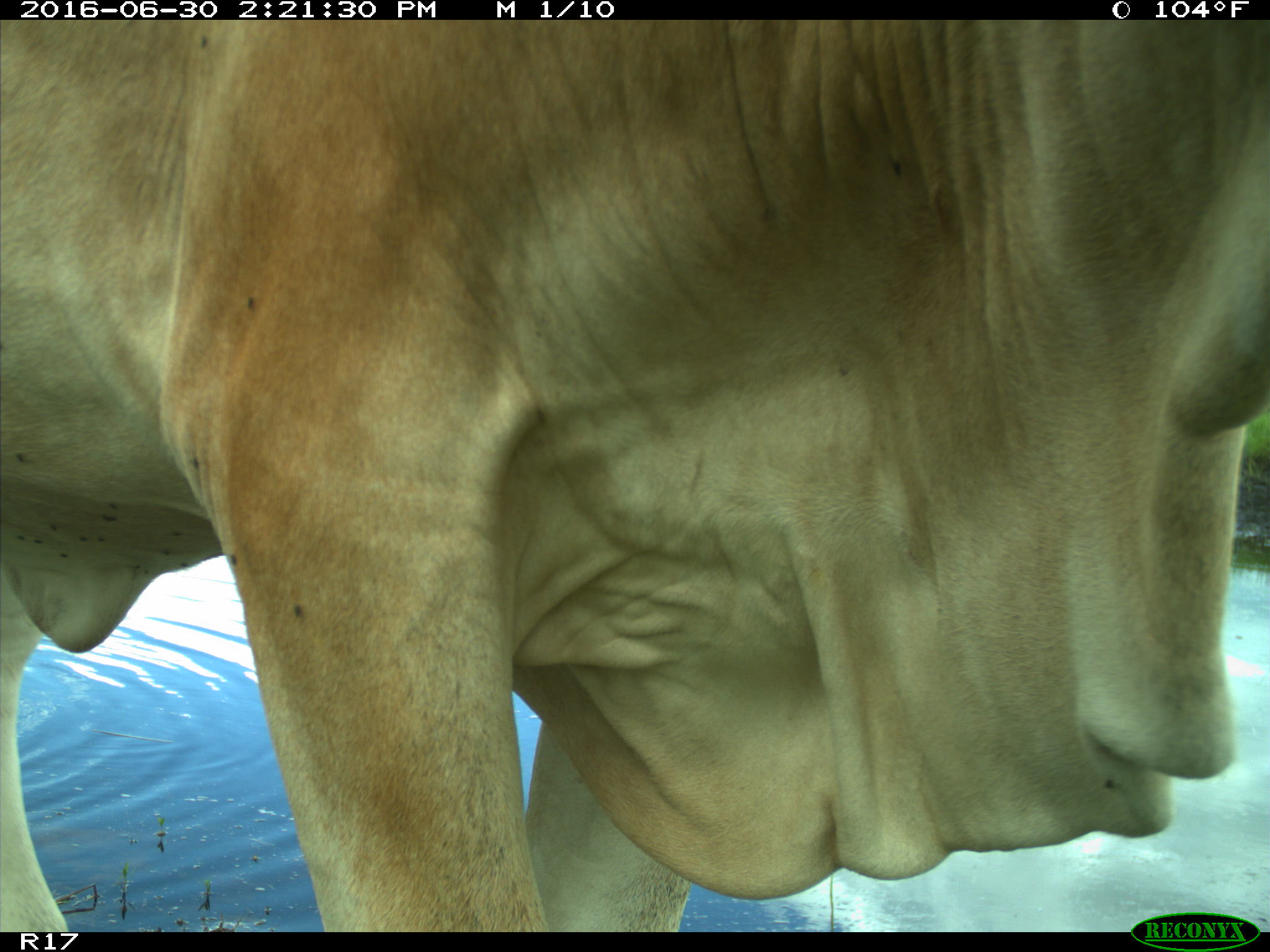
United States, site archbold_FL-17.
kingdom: Animalia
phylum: Chordata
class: Mammalia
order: Artiodactyla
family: Bovidae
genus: Bos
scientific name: Bos taurus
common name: domestic cow